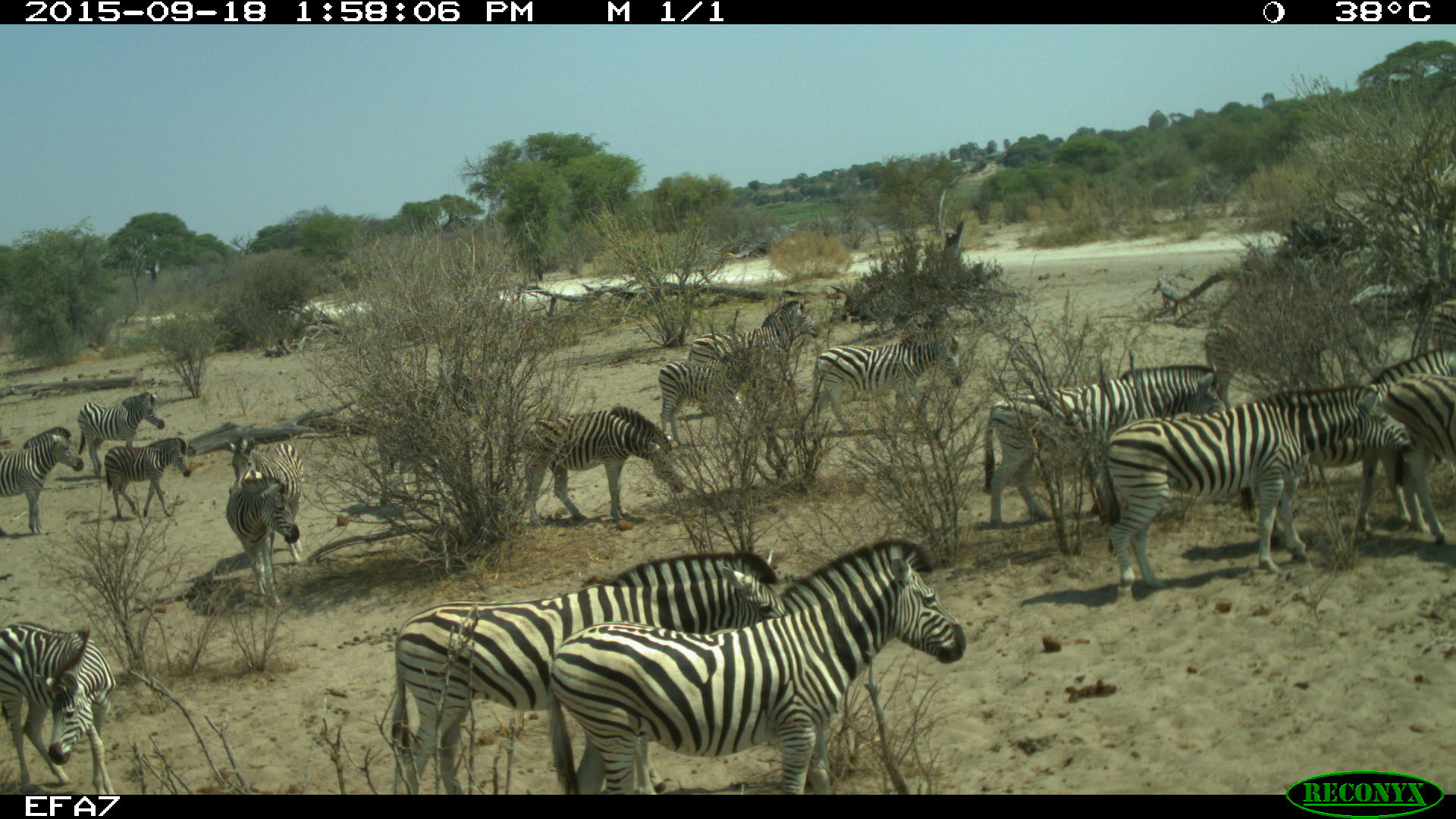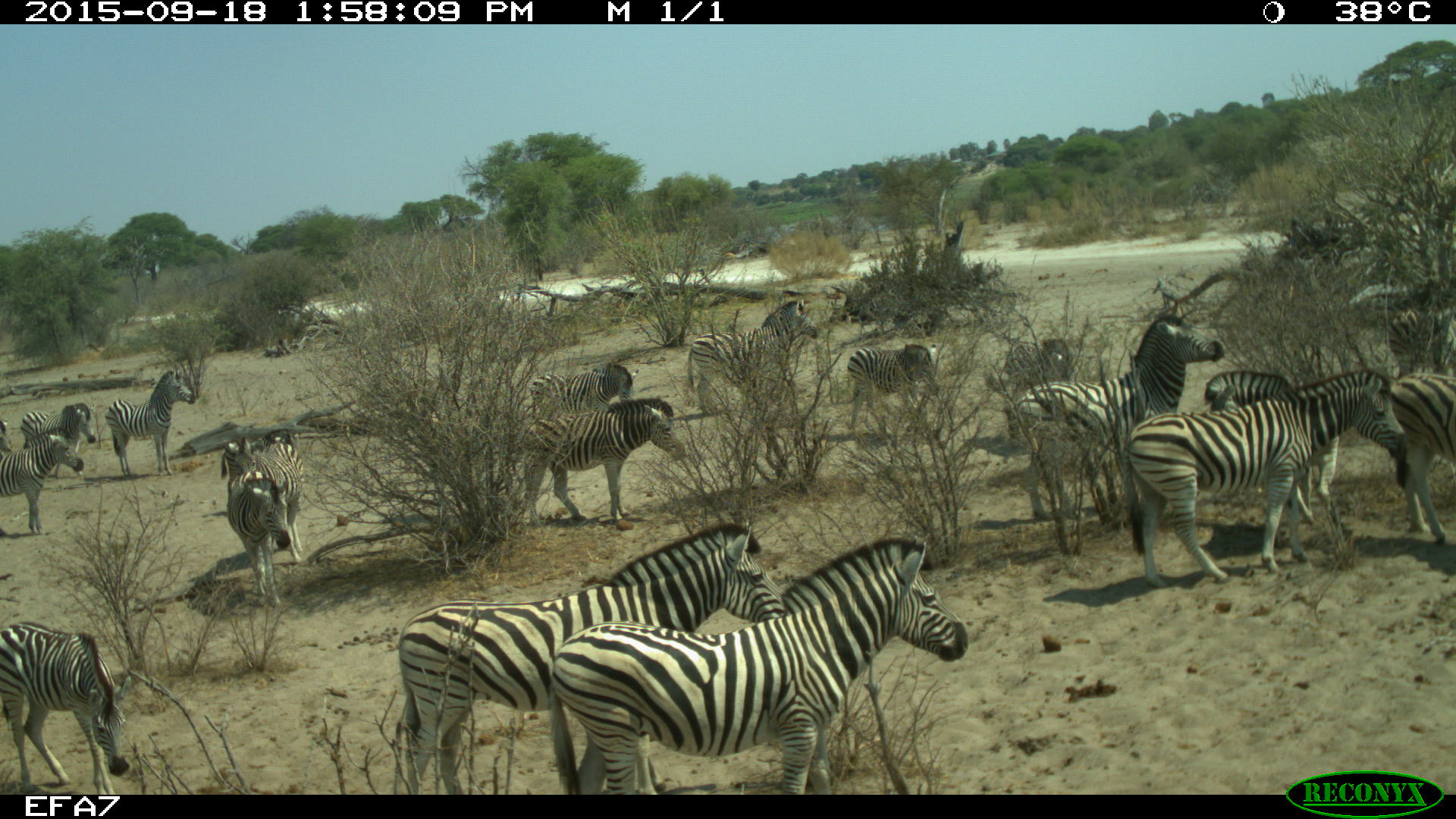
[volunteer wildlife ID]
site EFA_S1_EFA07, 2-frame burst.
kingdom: Animalia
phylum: Chordata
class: Mammalia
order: Perissodactyla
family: Equidae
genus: Equus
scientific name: Equus quagga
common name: plains zebra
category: zebraplains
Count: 11-50.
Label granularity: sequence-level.